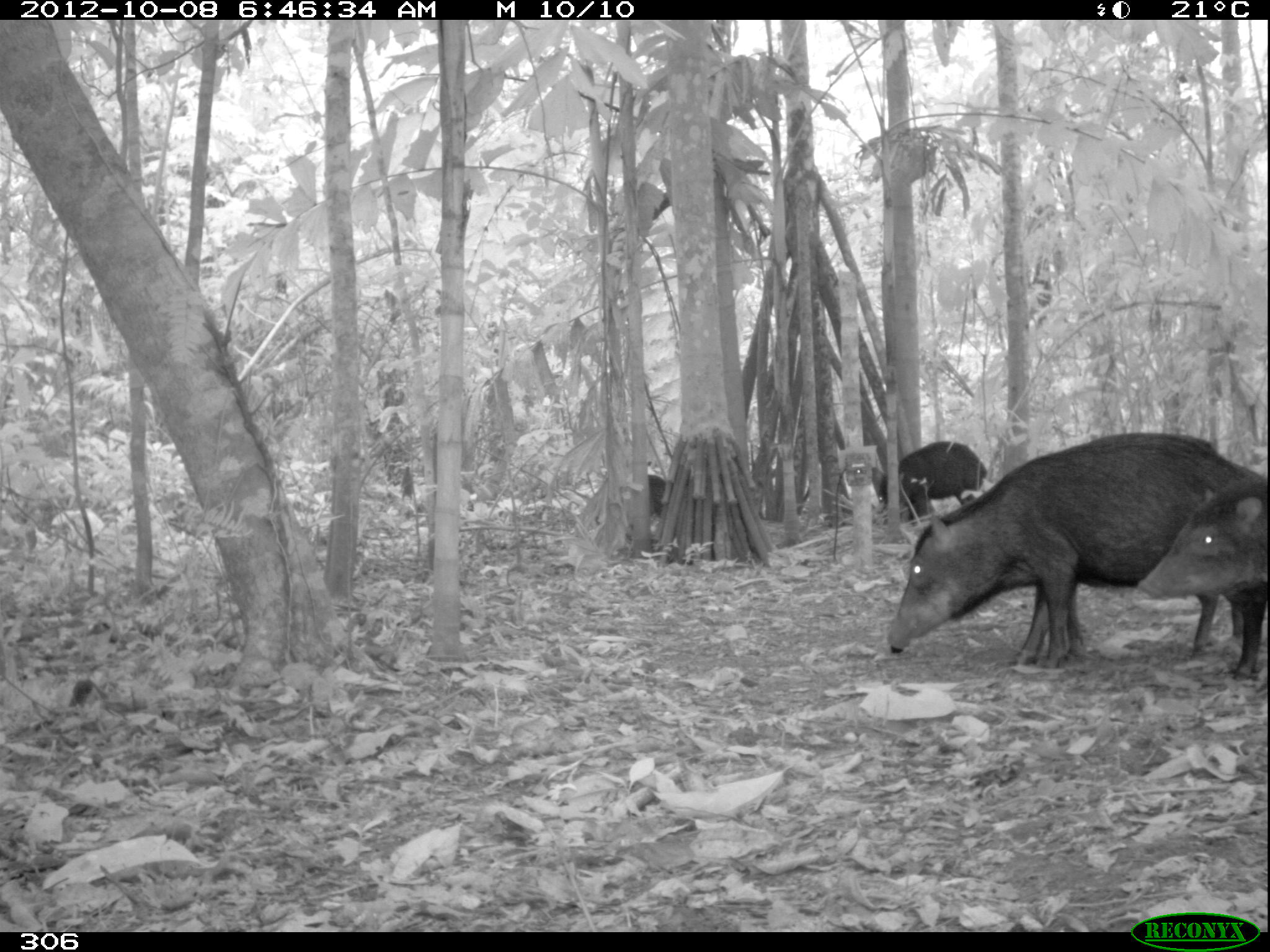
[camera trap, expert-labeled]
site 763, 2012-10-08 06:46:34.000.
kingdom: Animalia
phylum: Chordata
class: Mammalia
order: Artiodactyla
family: Tayassuidae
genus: Tayassu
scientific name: Tayassu pecari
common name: white-lipped peccary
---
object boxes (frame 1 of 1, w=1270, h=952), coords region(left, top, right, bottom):
tayassu pecari: region(888, 431, 1267, 672); region(1138, 475, 1268, 681); region(877, 441, 988, 529); region(649, 473, 671, 518)